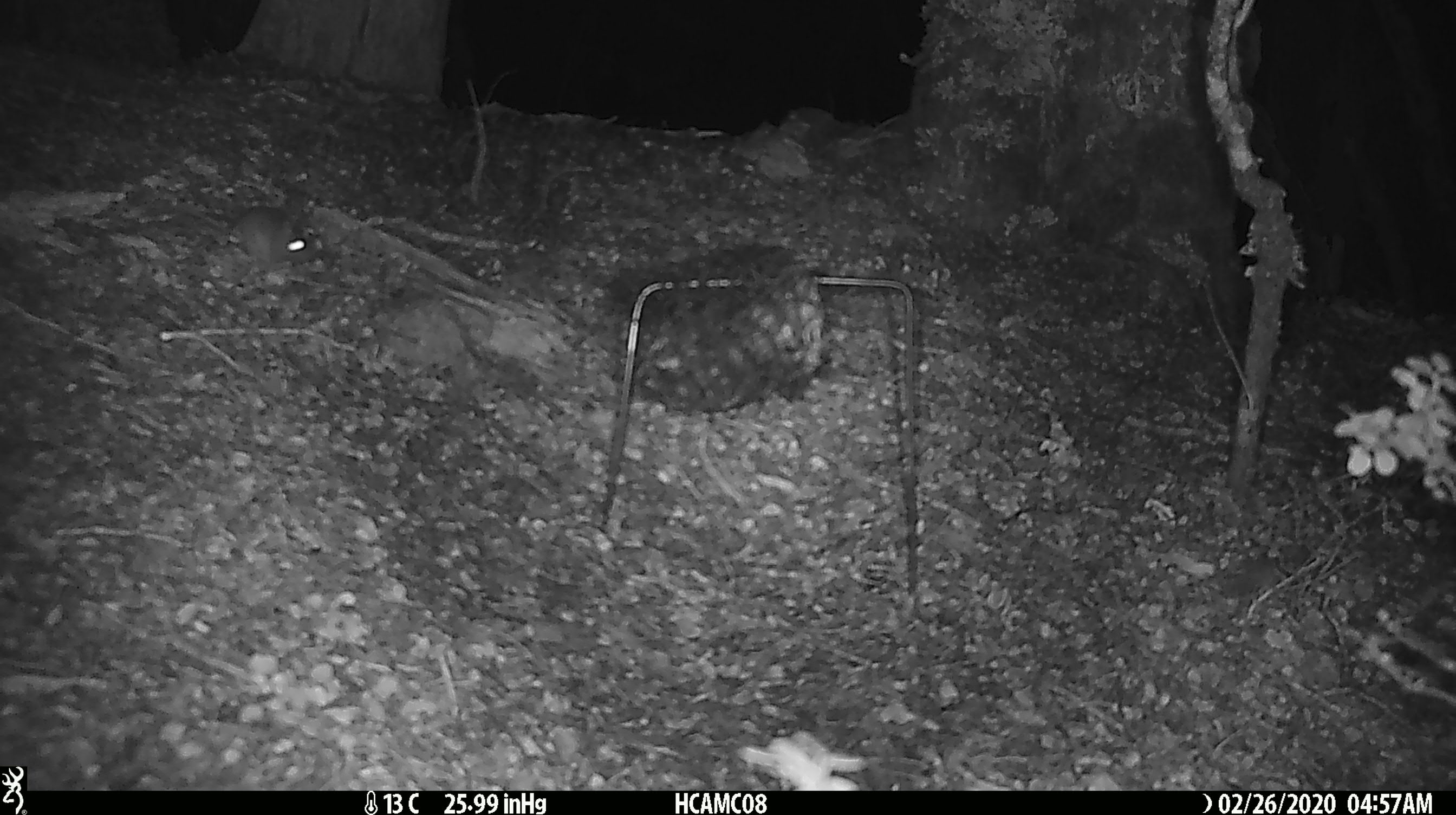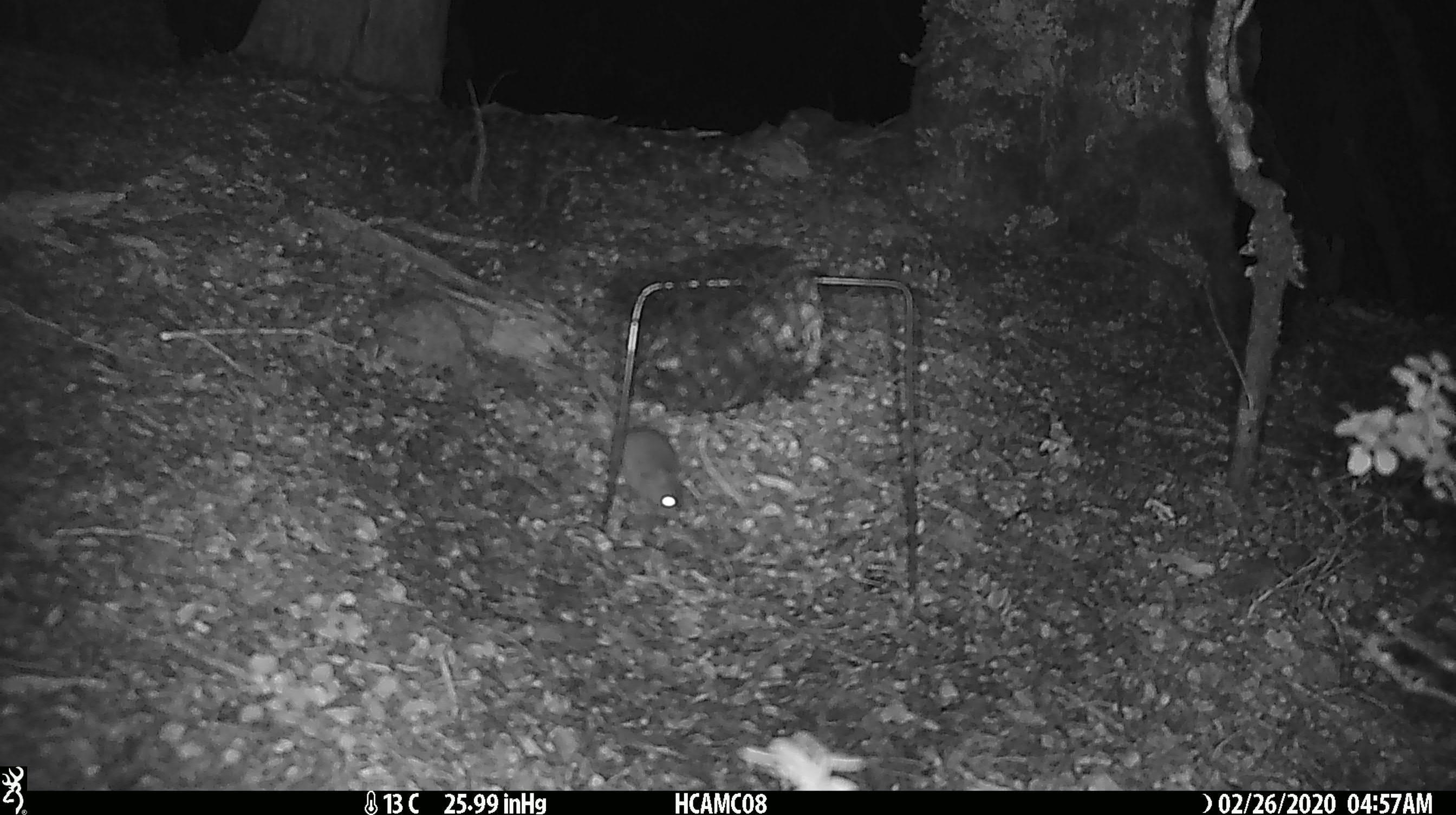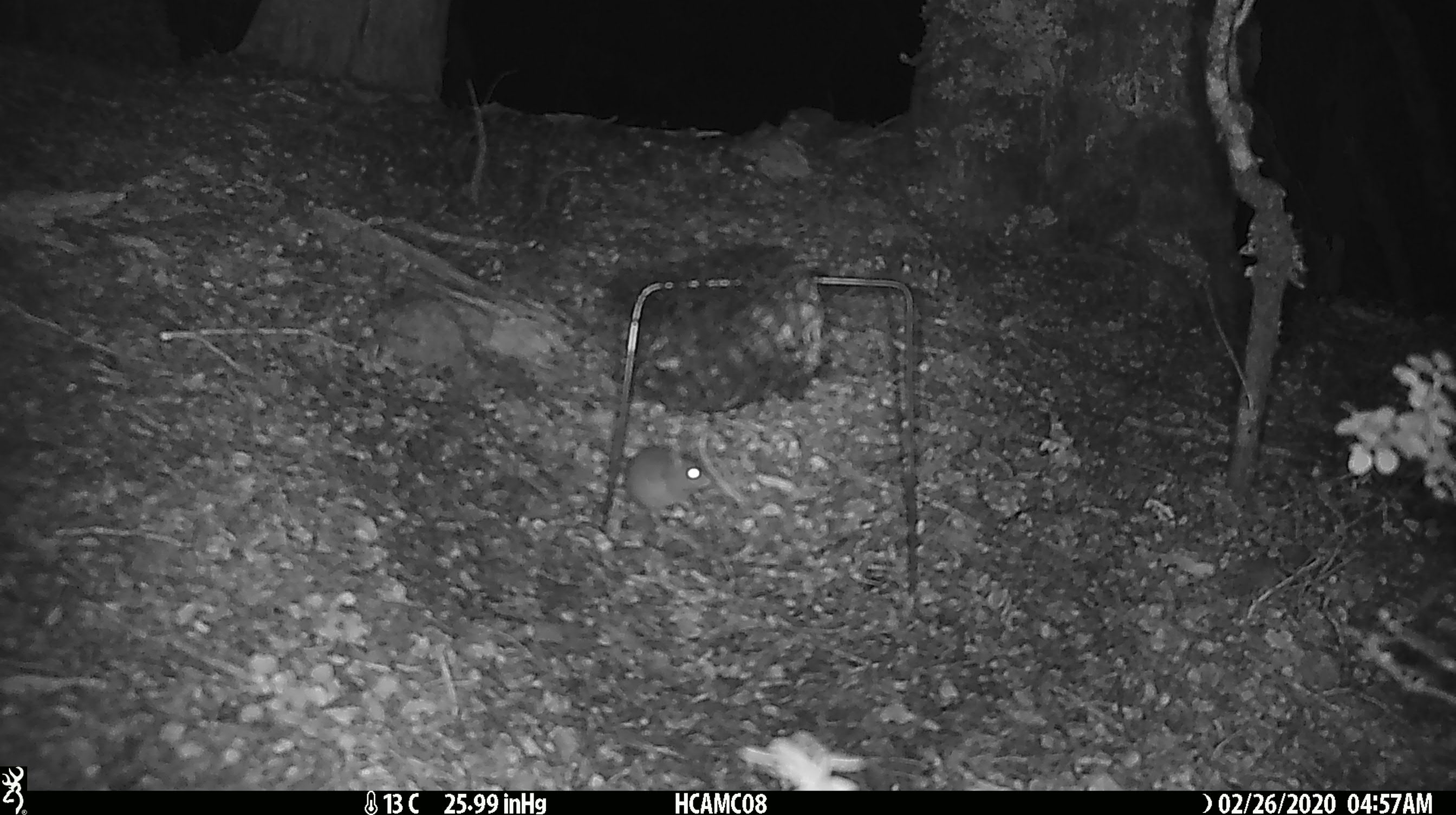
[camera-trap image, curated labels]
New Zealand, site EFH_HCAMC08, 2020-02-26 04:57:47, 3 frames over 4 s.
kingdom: Animalia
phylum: Chordata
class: Mammalia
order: Rodentia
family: Muridae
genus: Mus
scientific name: Mus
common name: mouse